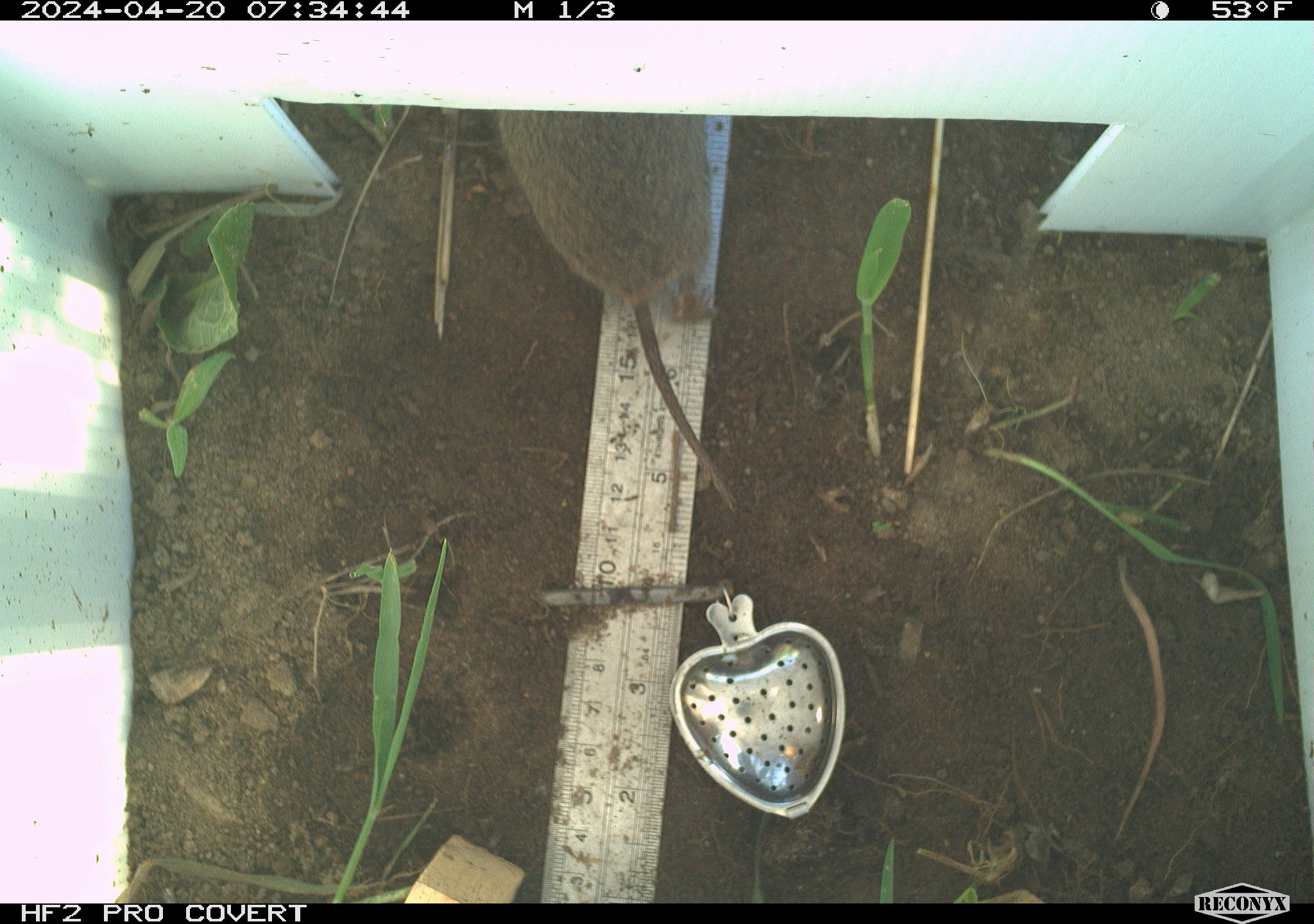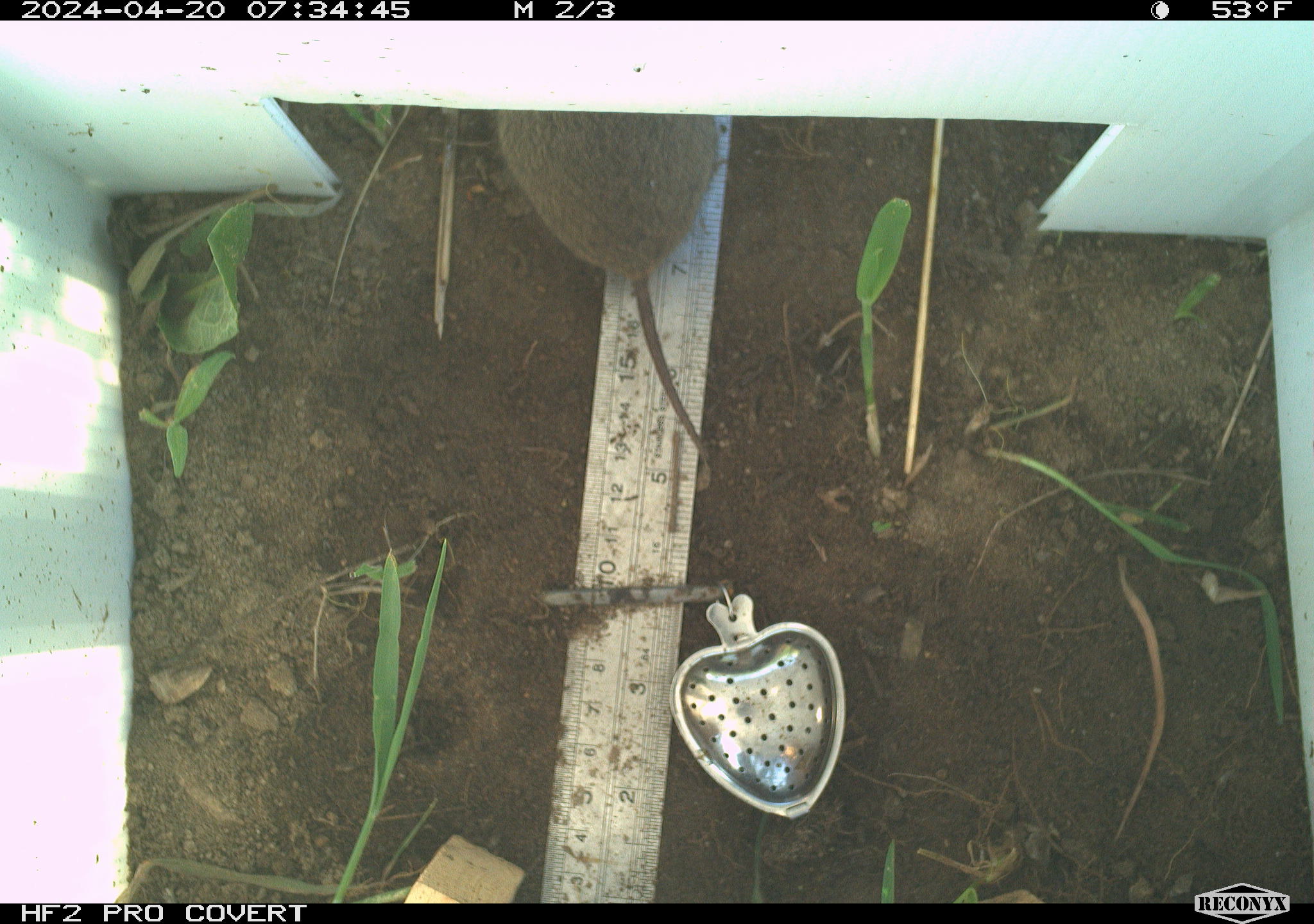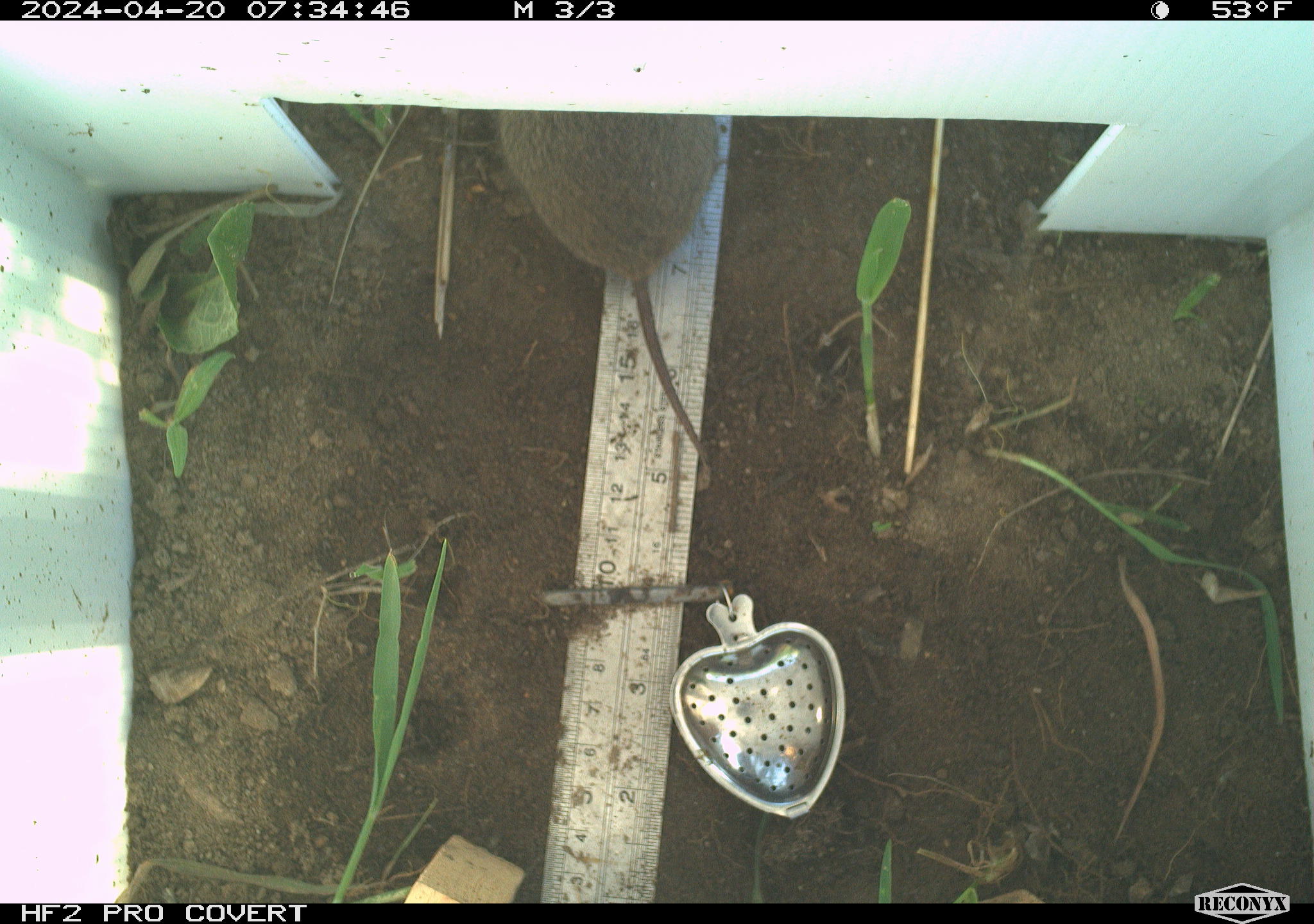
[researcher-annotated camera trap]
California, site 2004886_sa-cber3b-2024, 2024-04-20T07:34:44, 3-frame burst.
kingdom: Animalia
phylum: Chordata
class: Mammalia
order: Rodentia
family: Cricetidae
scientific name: Arvicolinae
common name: voles, lemmings, and muskrats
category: arvicolinae subfamily